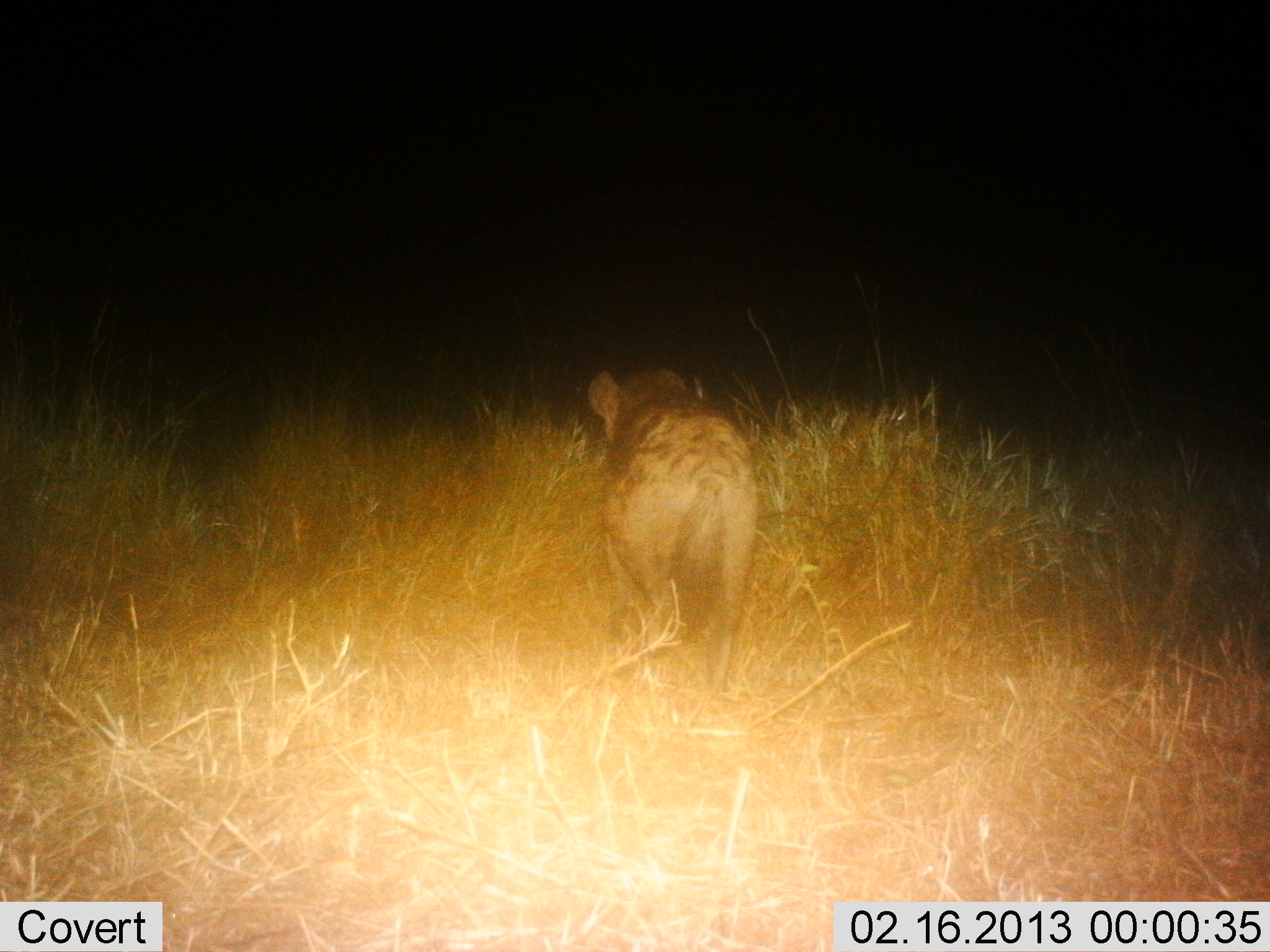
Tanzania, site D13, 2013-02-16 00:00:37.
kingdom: Animalia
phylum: Chordata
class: Mammalia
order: Carnivora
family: Hyaenidae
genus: Crocuta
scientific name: Crocuta crocuta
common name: spotted hyena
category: hyenaspotted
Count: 1.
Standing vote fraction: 19%.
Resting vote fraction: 0%.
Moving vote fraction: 81%.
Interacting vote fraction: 0%.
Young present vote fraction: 0%.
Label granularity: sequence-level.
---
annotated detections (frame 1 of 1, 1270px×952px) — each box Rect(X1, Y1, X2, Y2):
animal: Rect(583, 362, 761, 694)